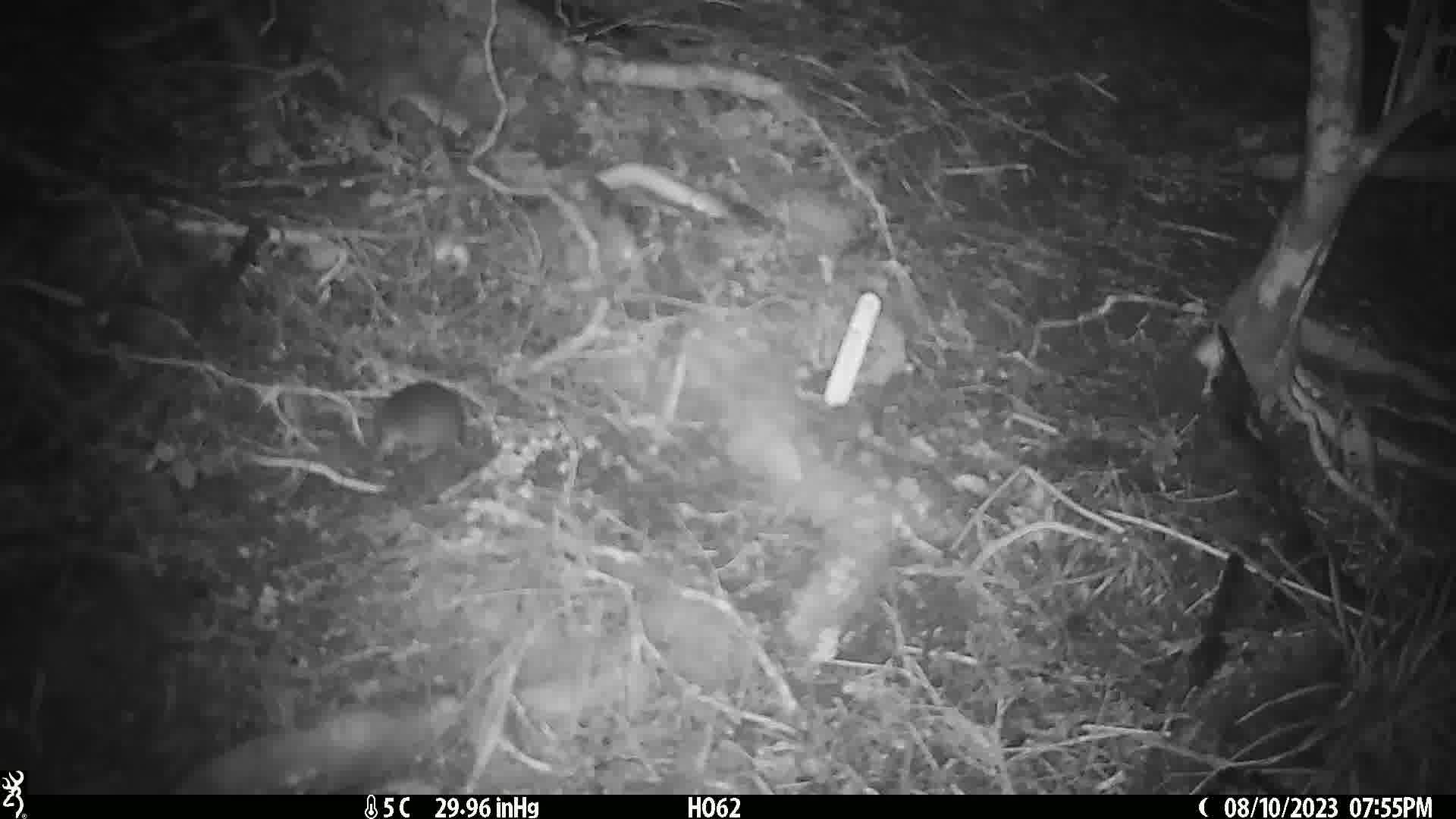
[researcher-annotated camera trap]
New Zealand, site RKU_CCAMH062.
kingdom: Animalia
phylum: Chordata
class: Mammalia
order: Rodentia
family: Muridae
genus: Rattus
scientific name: Rattus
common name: rat